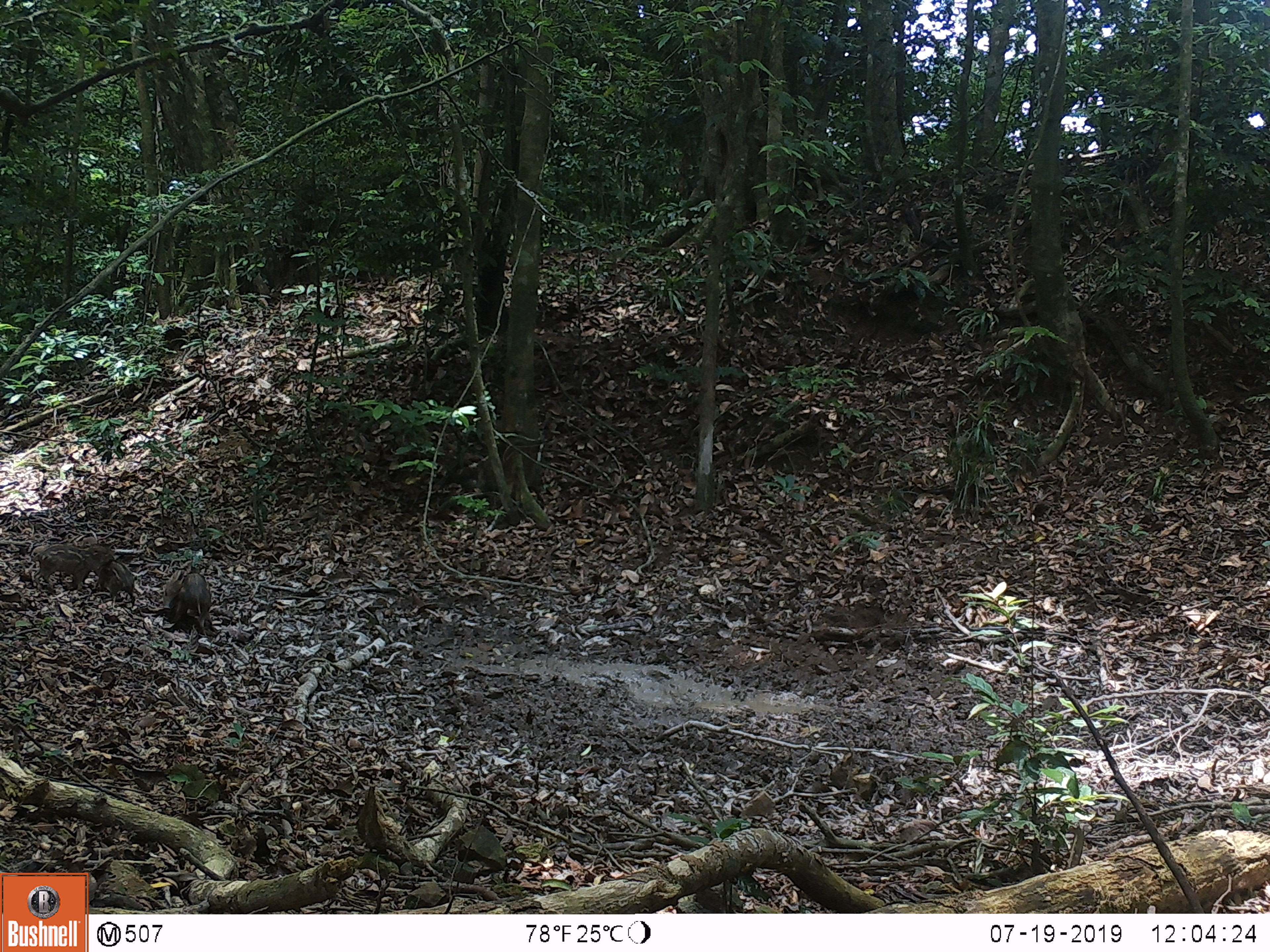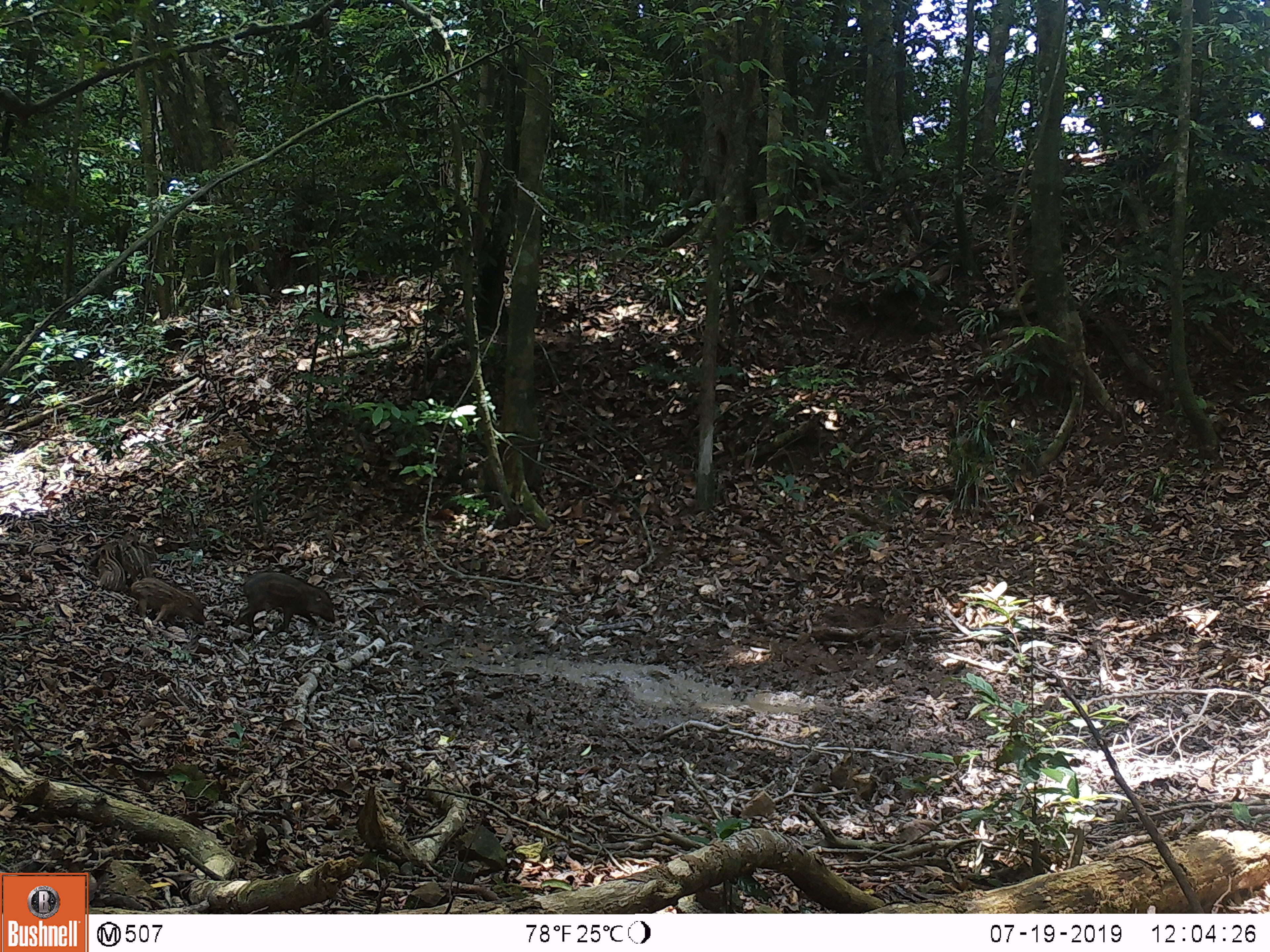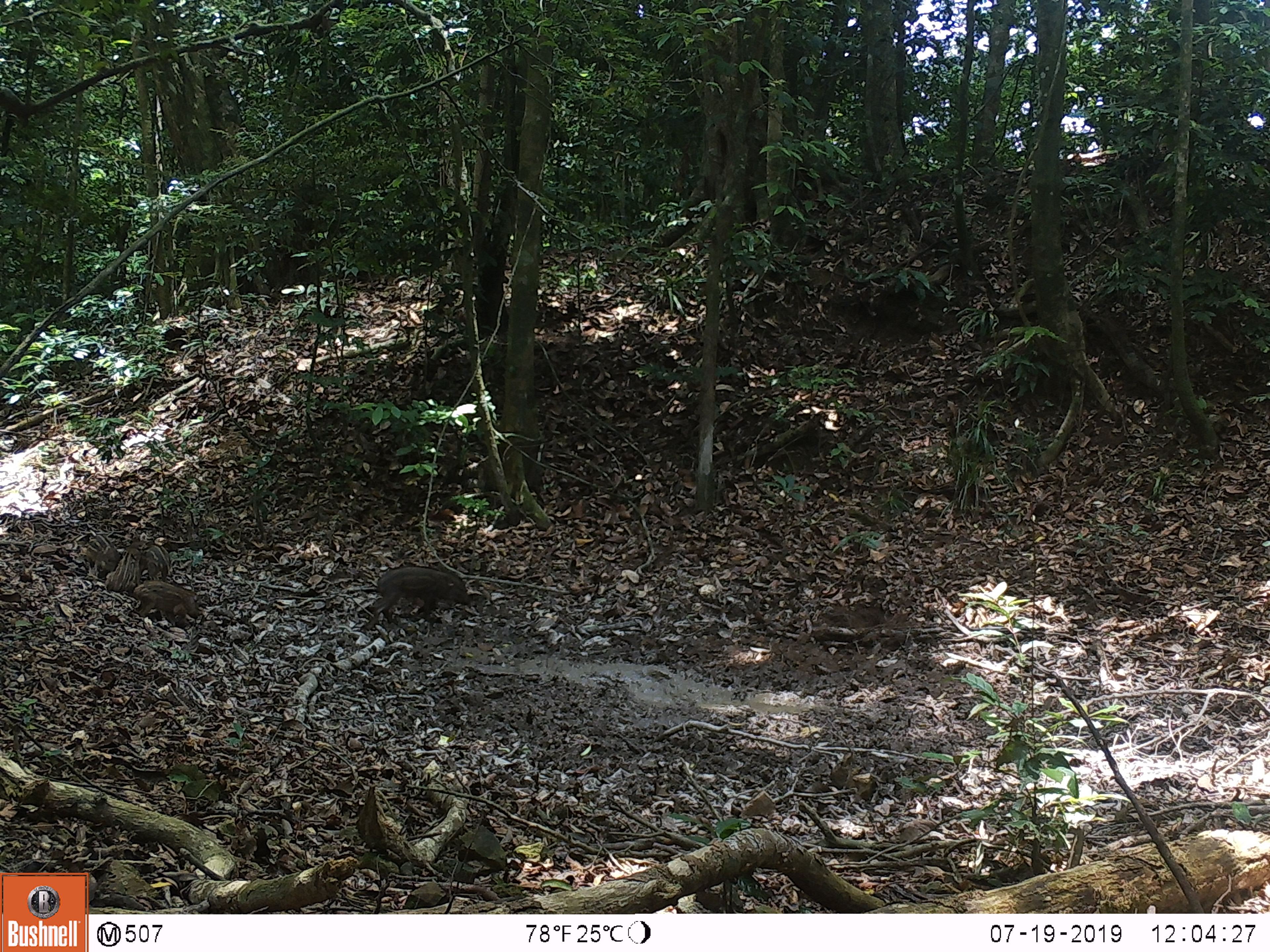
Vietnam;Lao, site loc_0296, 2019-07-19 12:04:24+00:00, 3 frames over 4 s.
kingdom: Animalia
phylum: Chordata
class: Mammalia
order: Artiodactyla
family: Suidae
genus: Sus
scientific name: Sus scrofa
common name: eurasian wild pig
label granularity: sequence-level